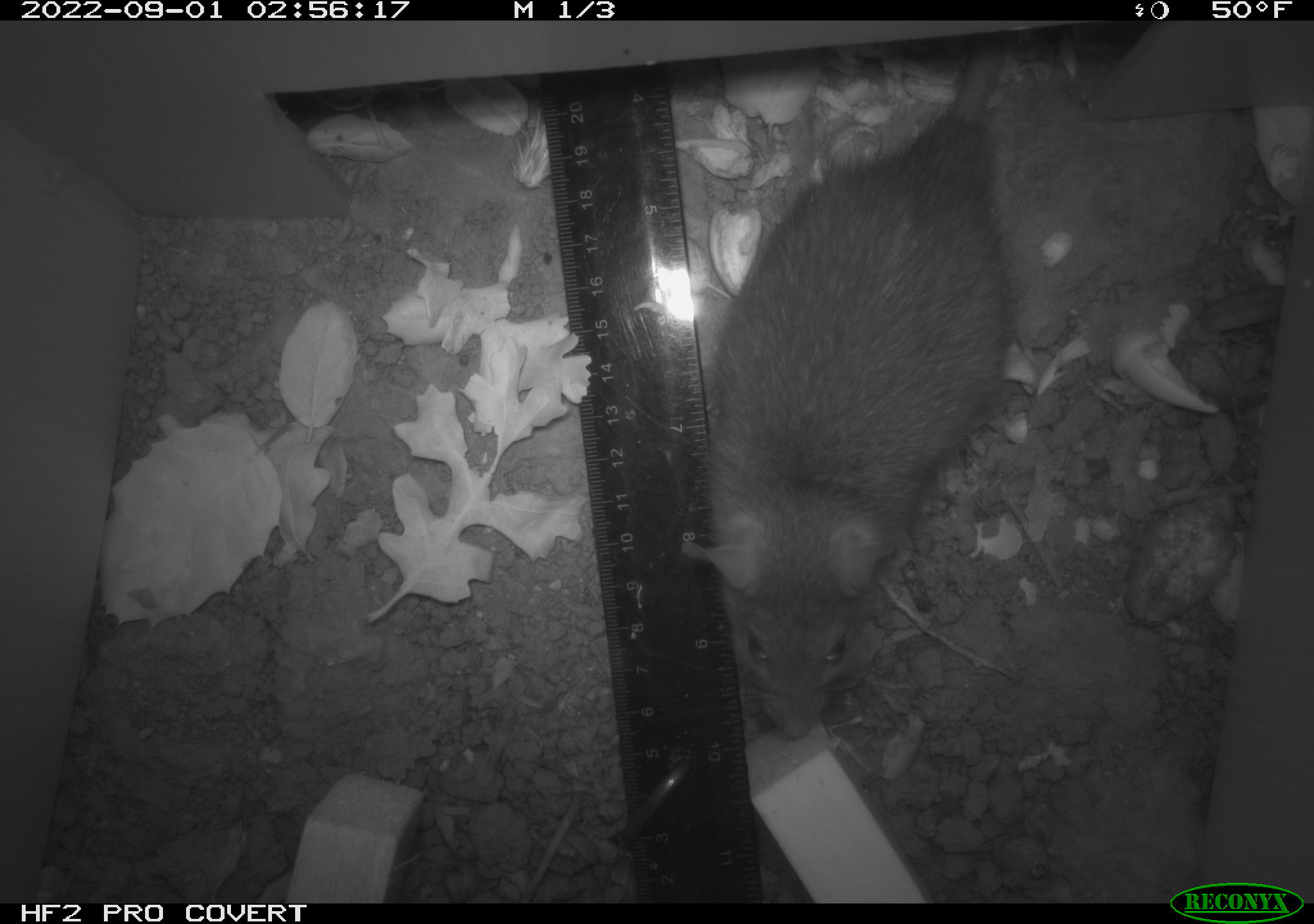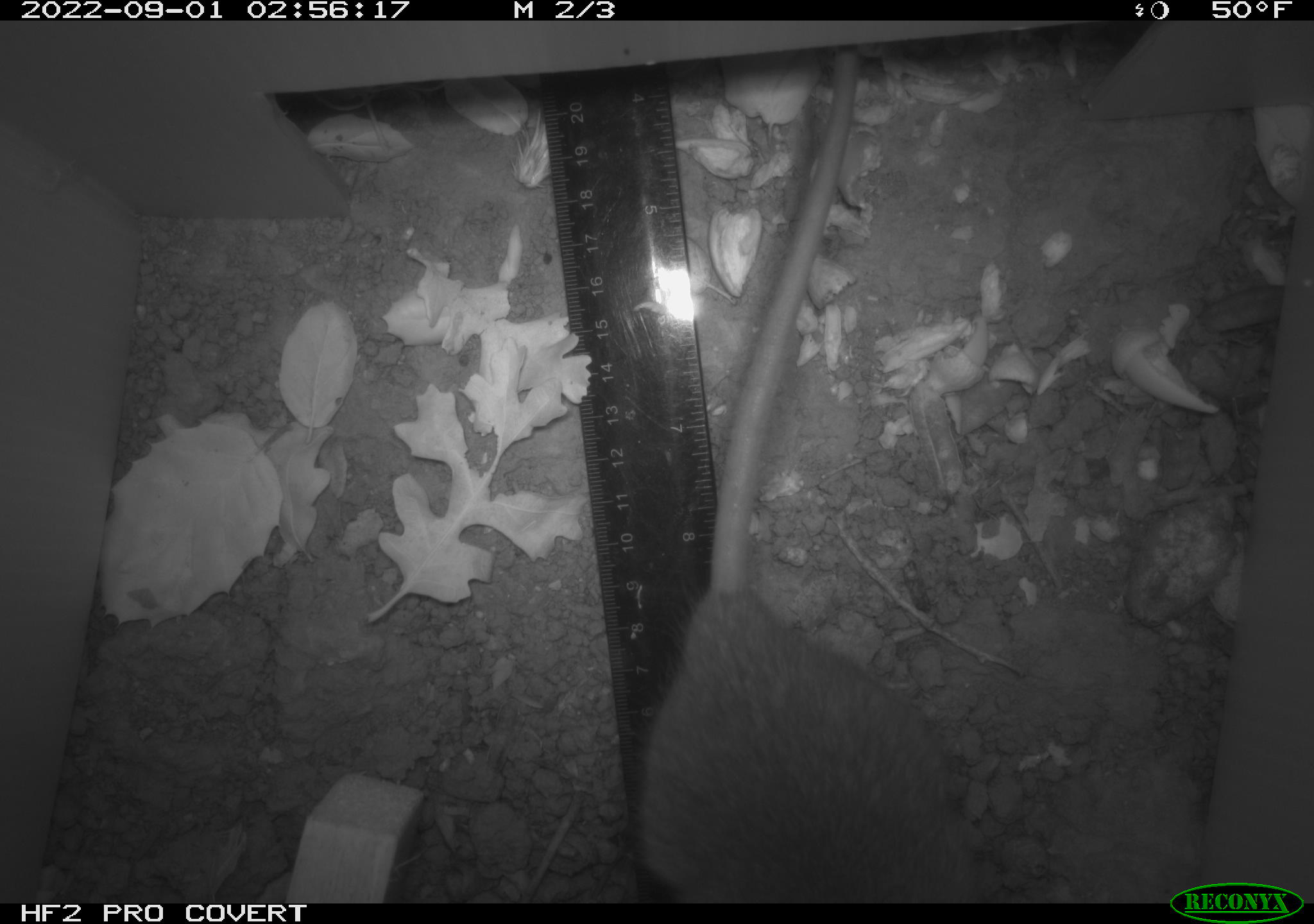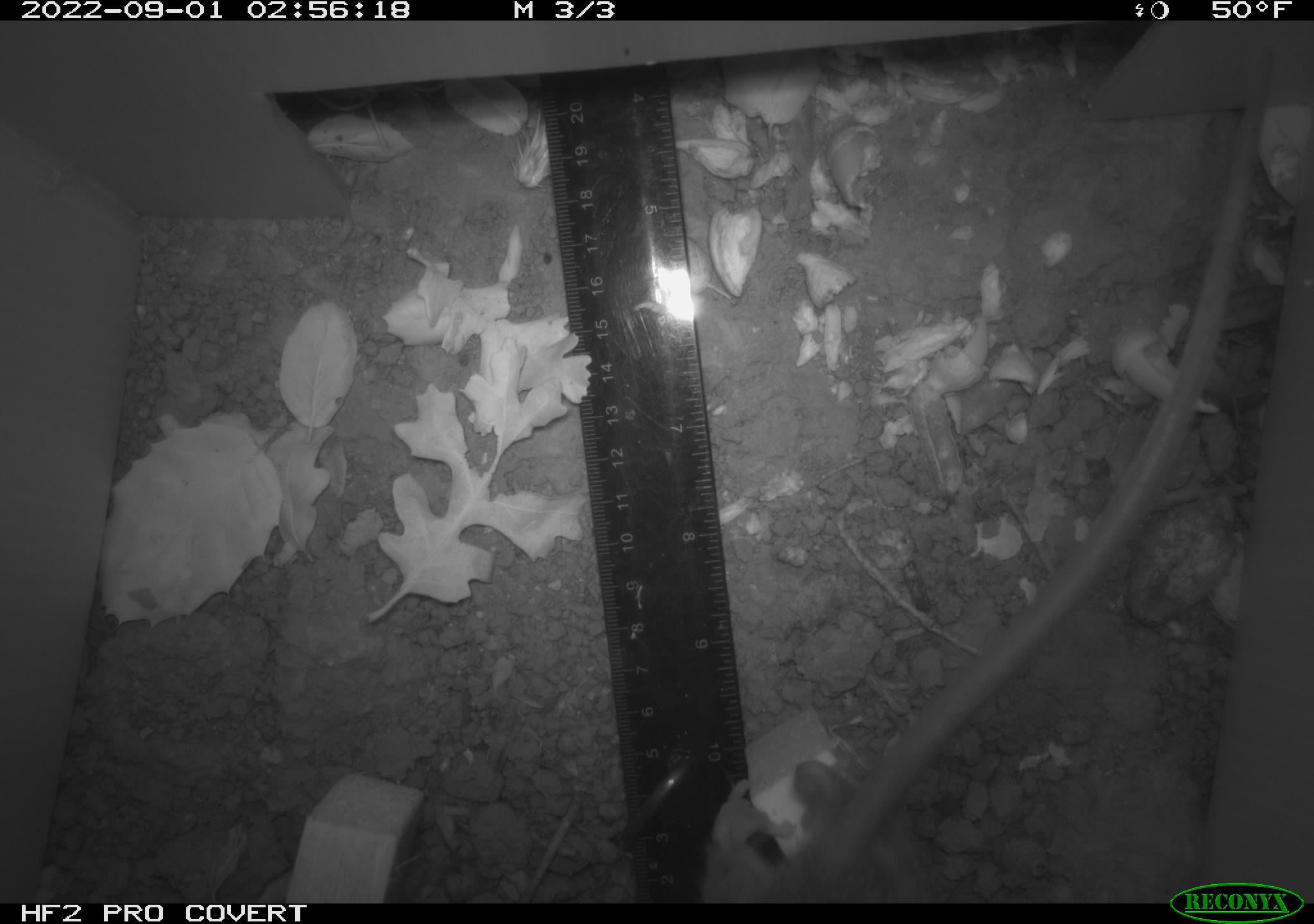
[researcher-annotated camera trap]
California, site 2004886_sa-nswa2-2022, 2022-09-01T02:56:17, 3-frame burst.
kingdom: Animalia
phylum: Chordata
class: Mammalia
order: Rodentia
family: Muridae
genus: Rattus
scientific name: Rattus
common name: rat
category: rattus species